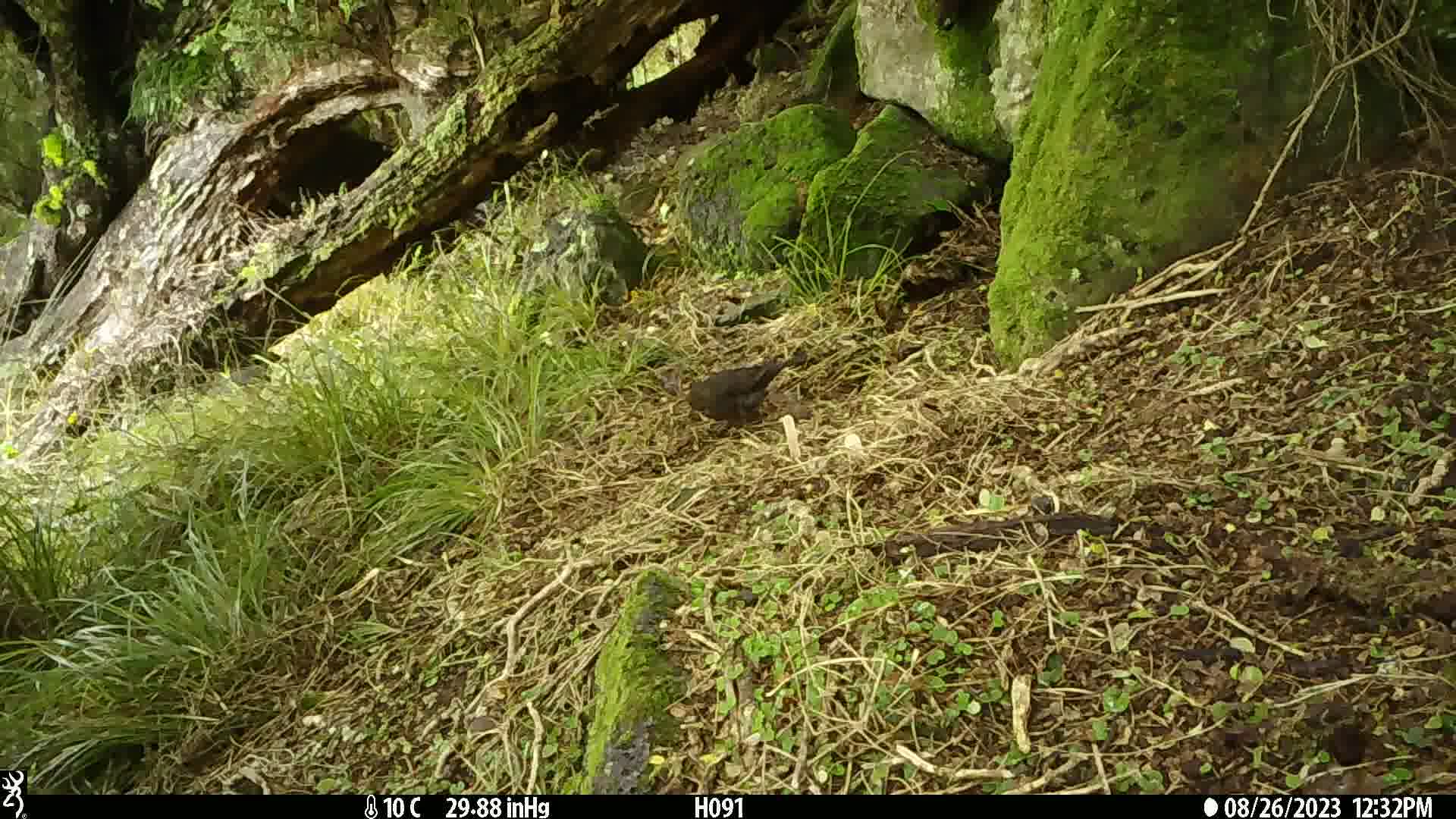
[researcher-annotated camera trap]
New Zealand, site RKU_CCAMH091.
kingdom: Animalia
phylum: Chordata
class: Aves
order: Passeriformes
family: Turdidae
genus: Turdus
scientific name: Turdus merula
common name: eurasian blackbird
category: blackbird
Blackbird (eurasian blackbird) (Turdus merula).